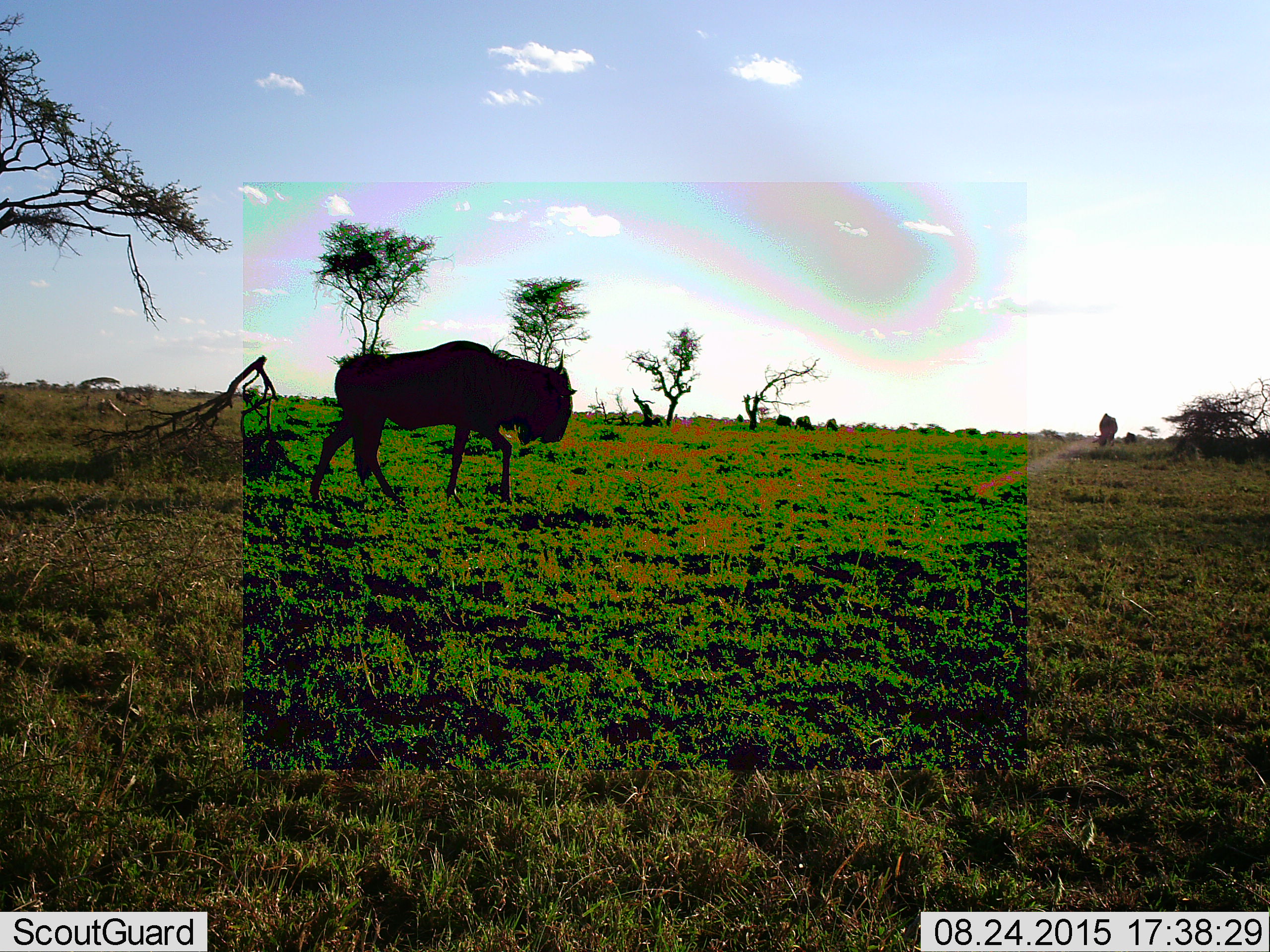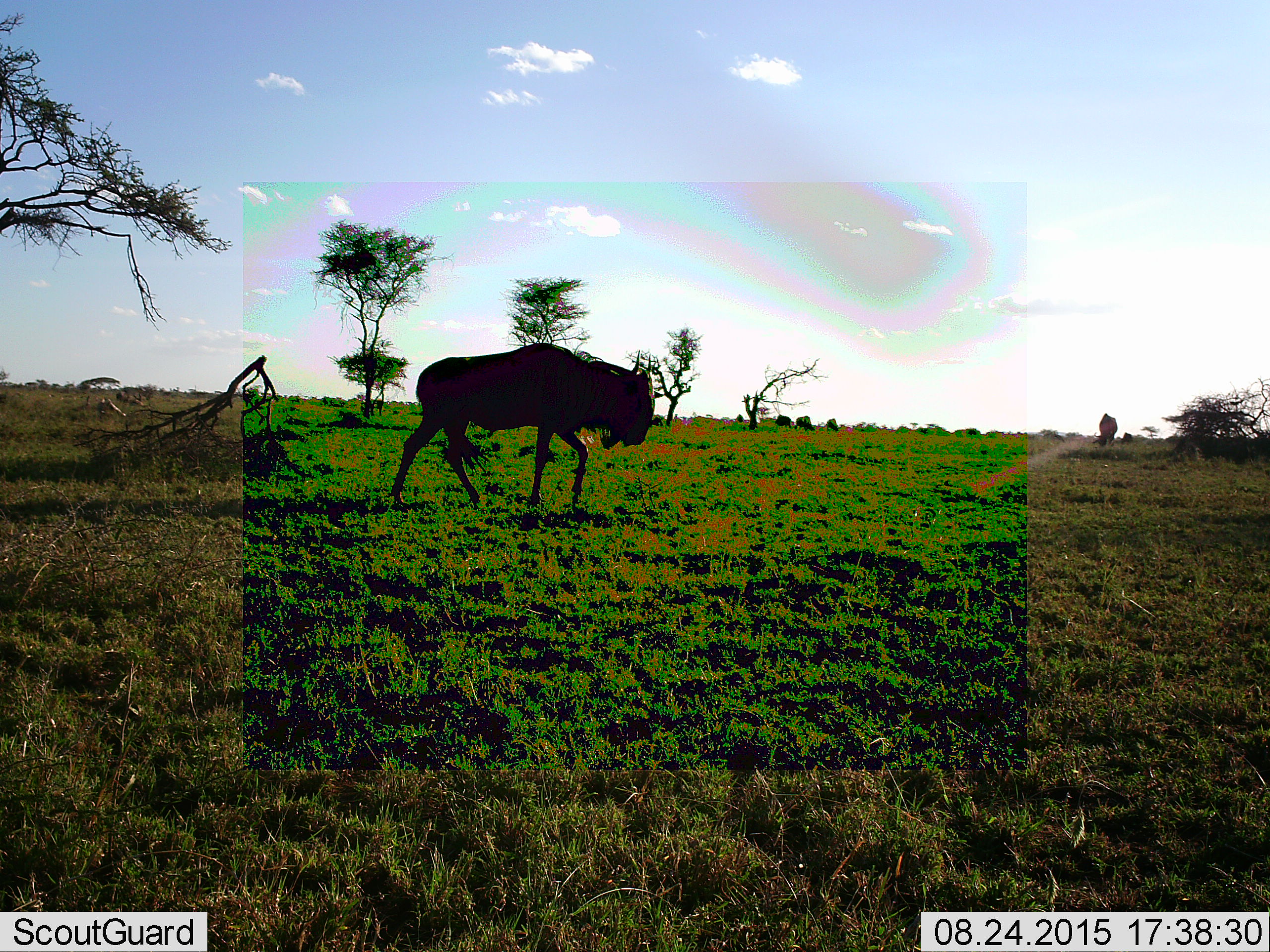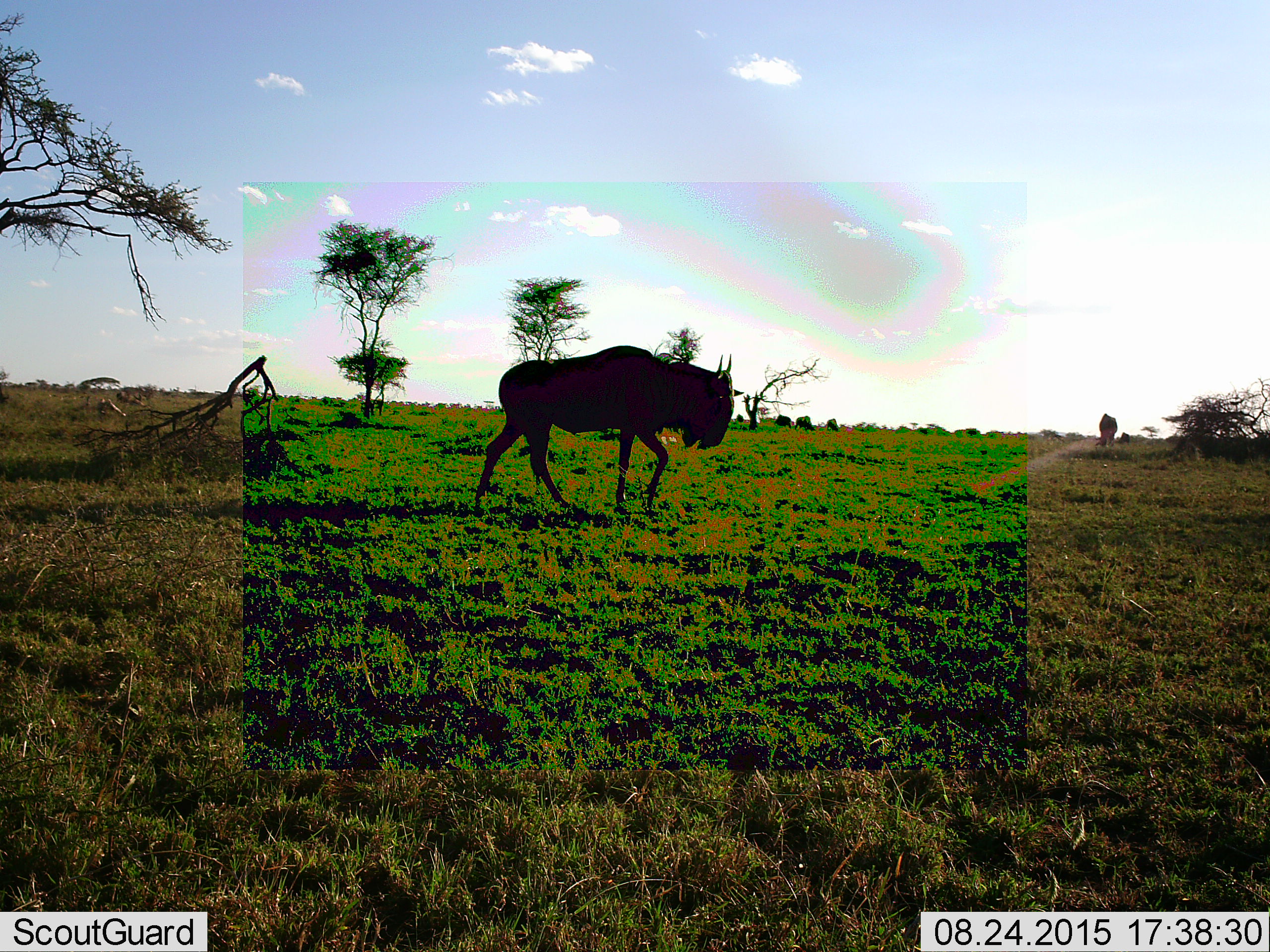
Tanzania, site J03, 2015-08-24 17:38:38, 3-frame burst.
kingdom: Animalia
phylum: Chordata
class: Mammalia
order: Artiodactyla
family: Bovidae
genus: Connochaetes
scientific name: Connochaetes taurinus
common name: blue wildebeest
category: wildebeest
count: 2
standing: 30%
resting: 10%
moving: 90%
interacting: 0%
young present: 0%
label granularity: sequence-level